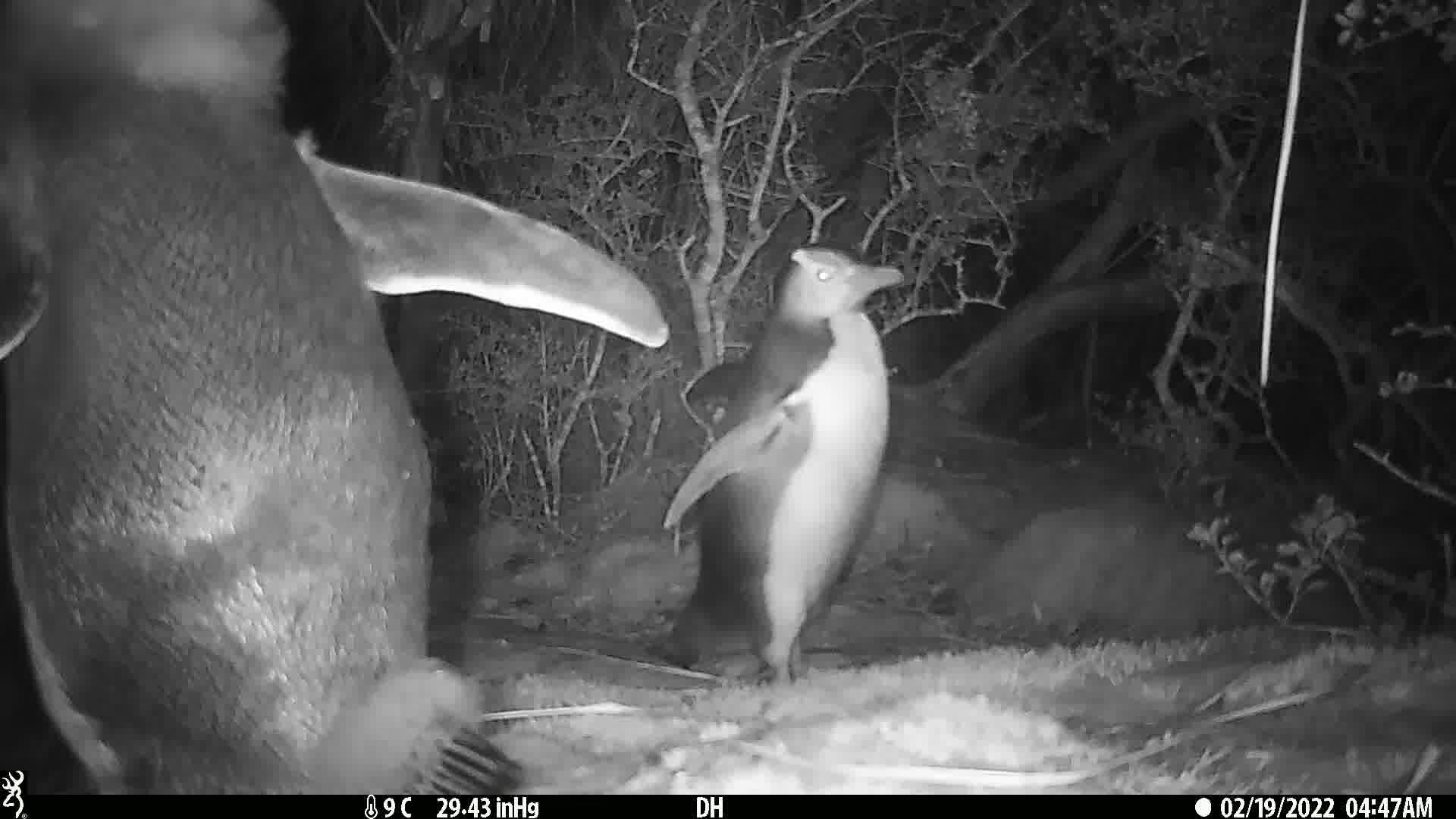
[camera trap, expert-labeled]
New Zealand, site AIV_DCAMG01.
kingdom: Animalia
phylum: Chordata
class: Aves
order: Sphenisciformes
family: Spheniscidae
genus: Megadyptes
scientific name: Megadyptes antipodes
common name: yellow-eyed penguin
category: yellow eyed penguin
Yellow eyed penguin (yellow-eyed penguin) (Megadyptes antipodes).